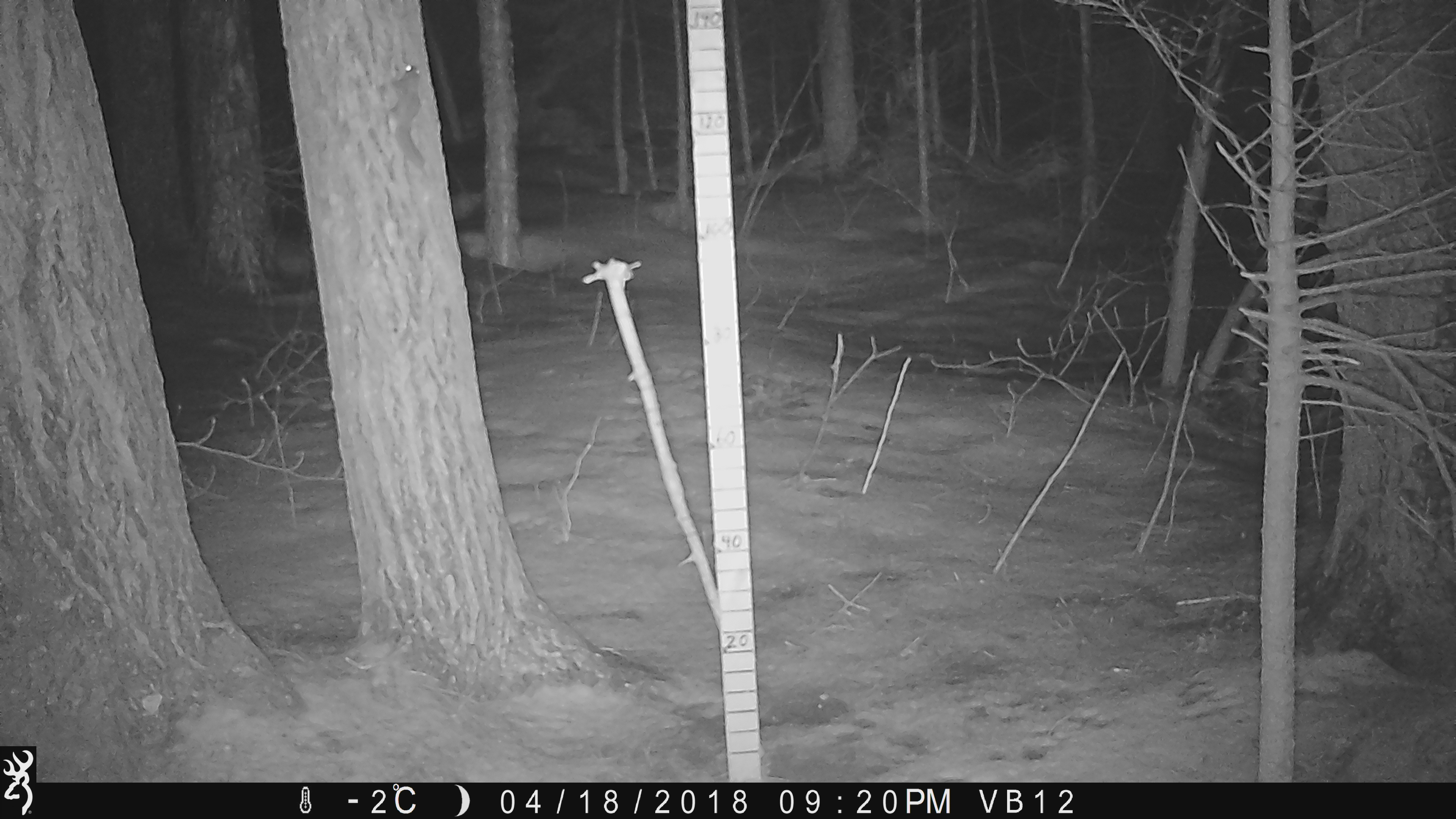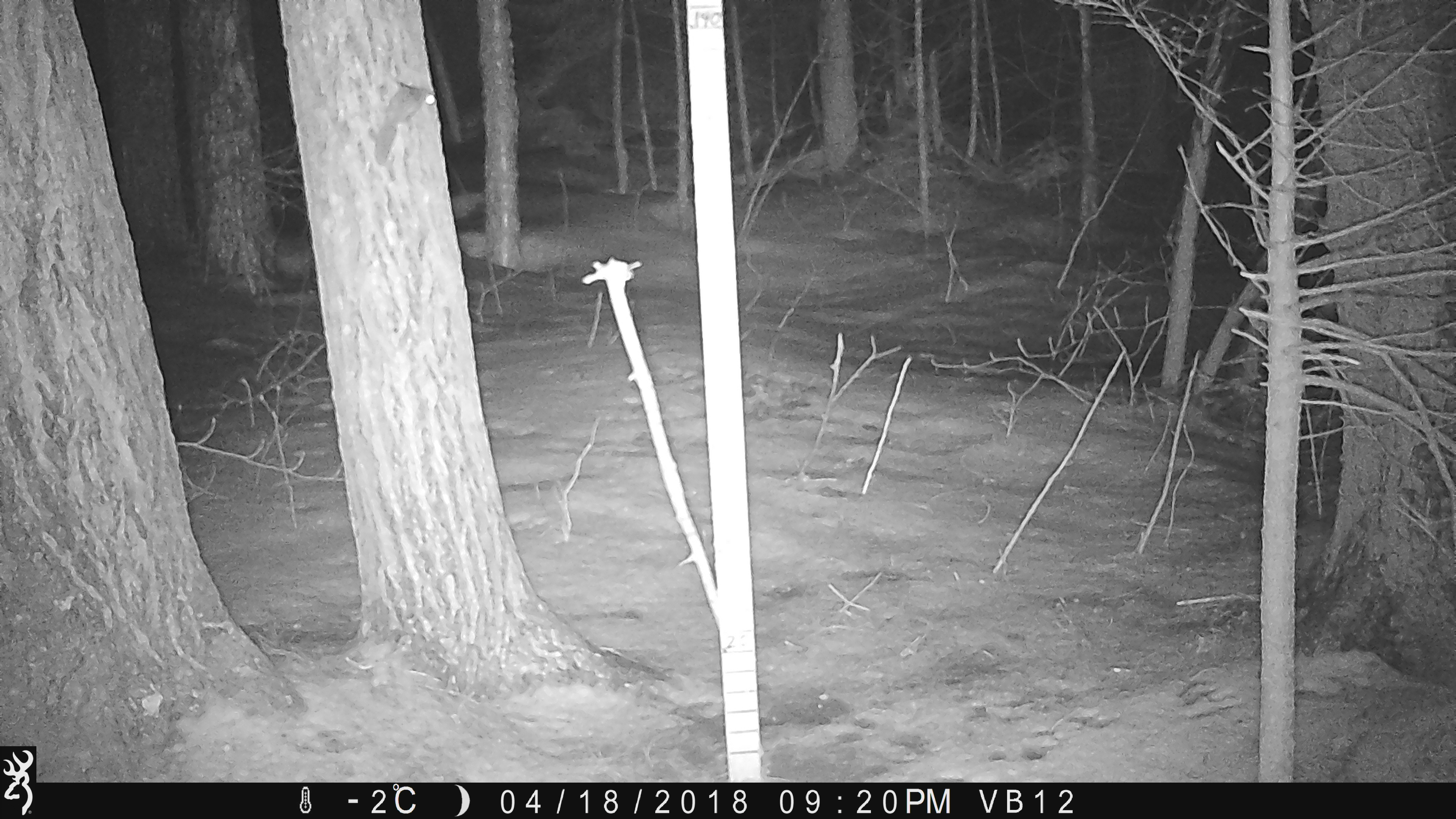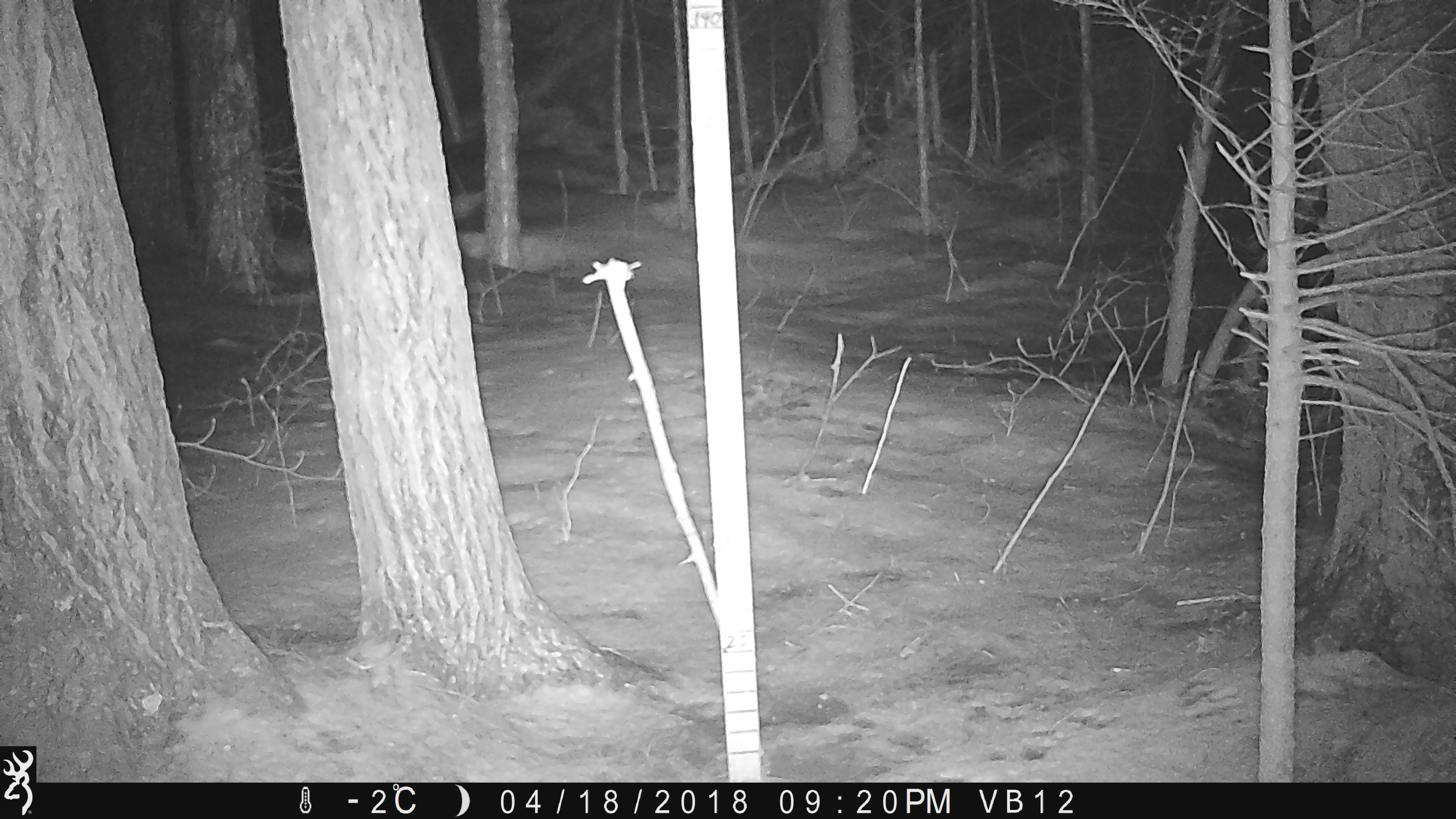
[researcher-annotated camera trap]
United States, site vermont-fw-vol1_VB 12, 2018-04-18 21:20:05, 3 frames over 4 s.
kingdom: Animalia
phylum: Chordata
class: Mammalia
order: Rodentia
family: Sciuridae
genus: Tamiasciurus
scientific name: Tamiasciurus hudsonicus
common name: red squirrel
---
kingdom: Animalia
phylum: Chordata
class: Mammalia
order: Rodentia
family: Sciuridae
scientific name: Sciuridae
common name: squirrel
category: squirrel sp.